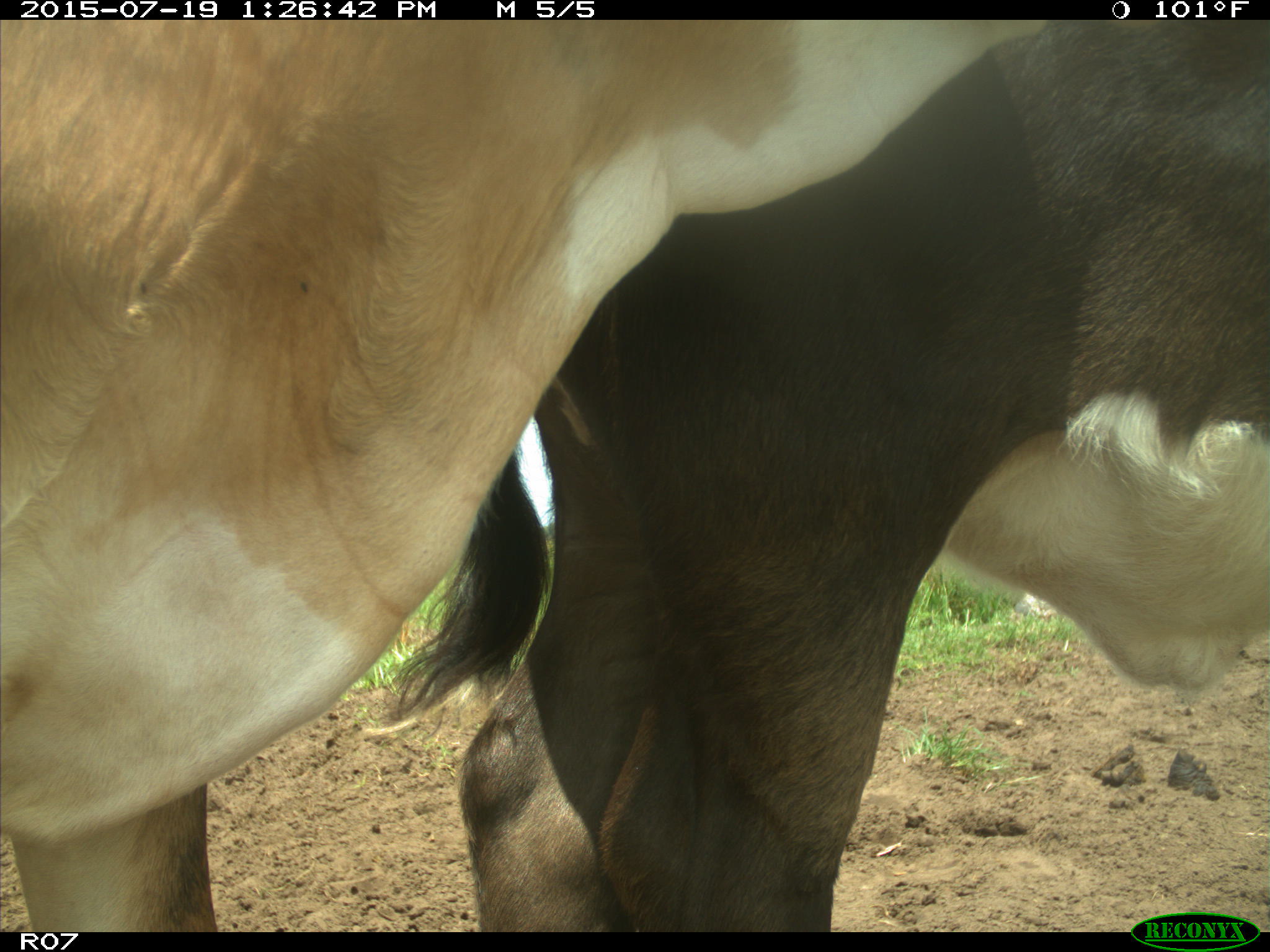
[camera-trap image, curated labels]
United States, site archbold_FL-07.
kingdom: Animalia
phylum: Chordata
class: Mammalia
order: Artiodactyla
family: Bovidae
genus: Bos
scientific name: Bos taurus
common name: domestic cow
Bos taurus (domestic cow).